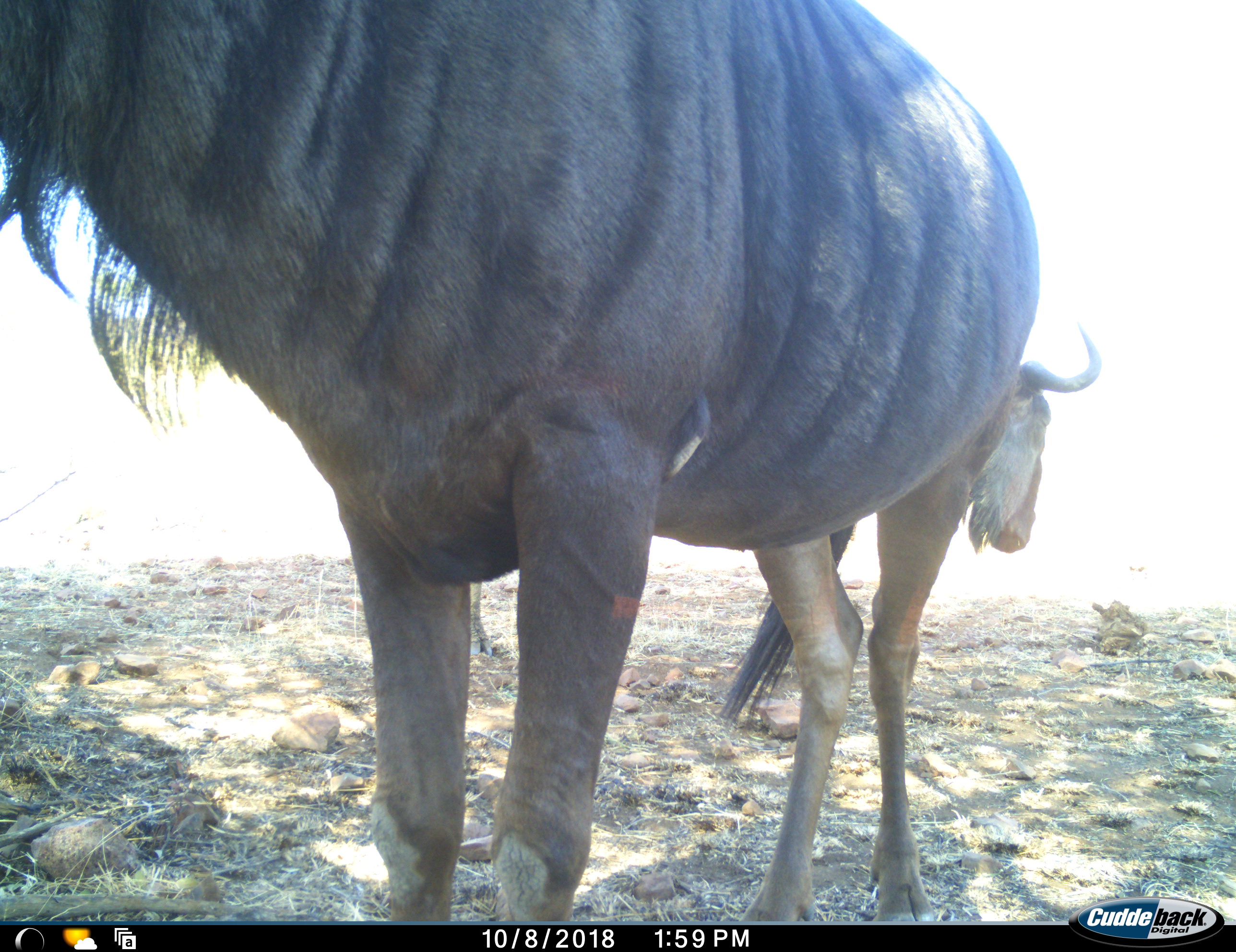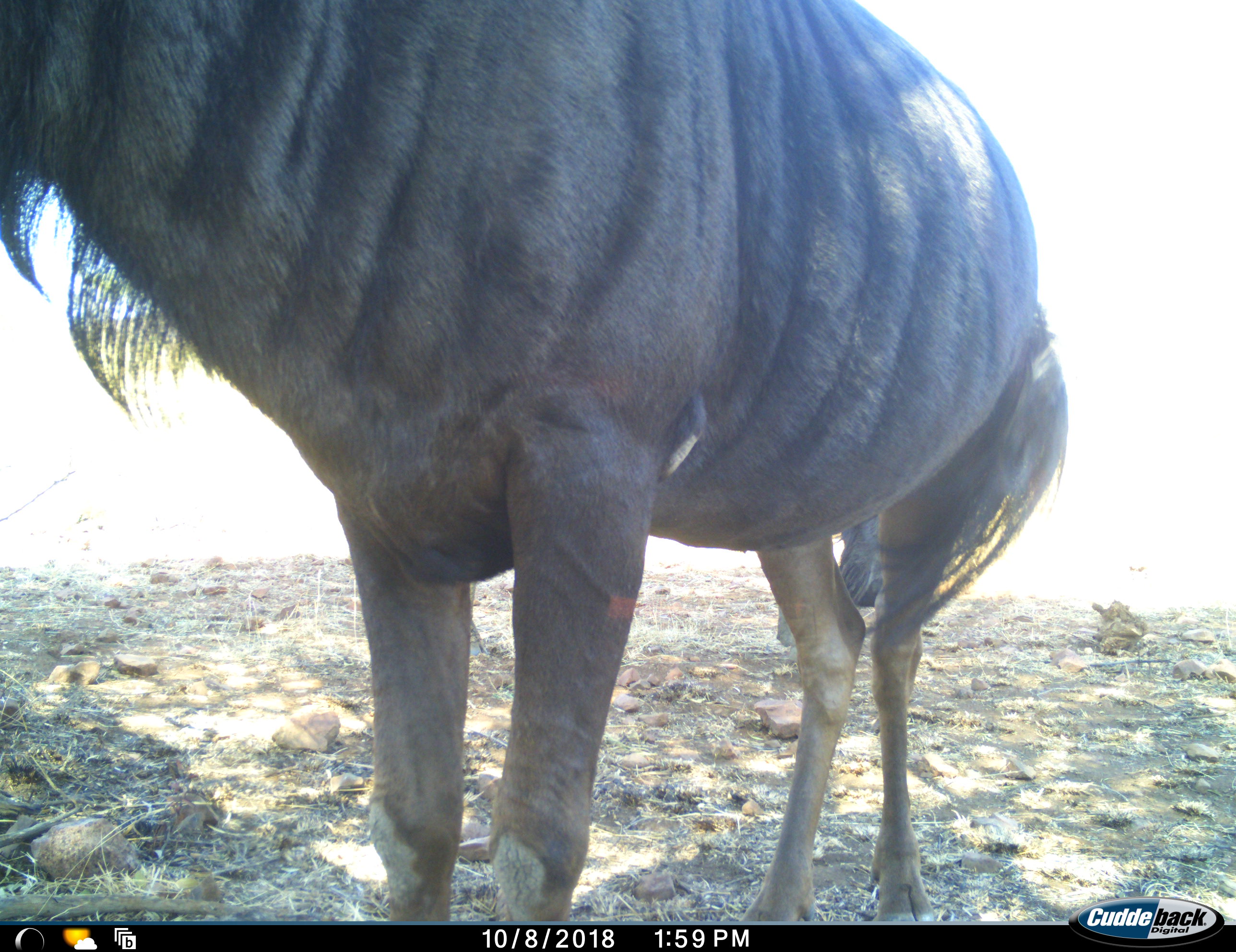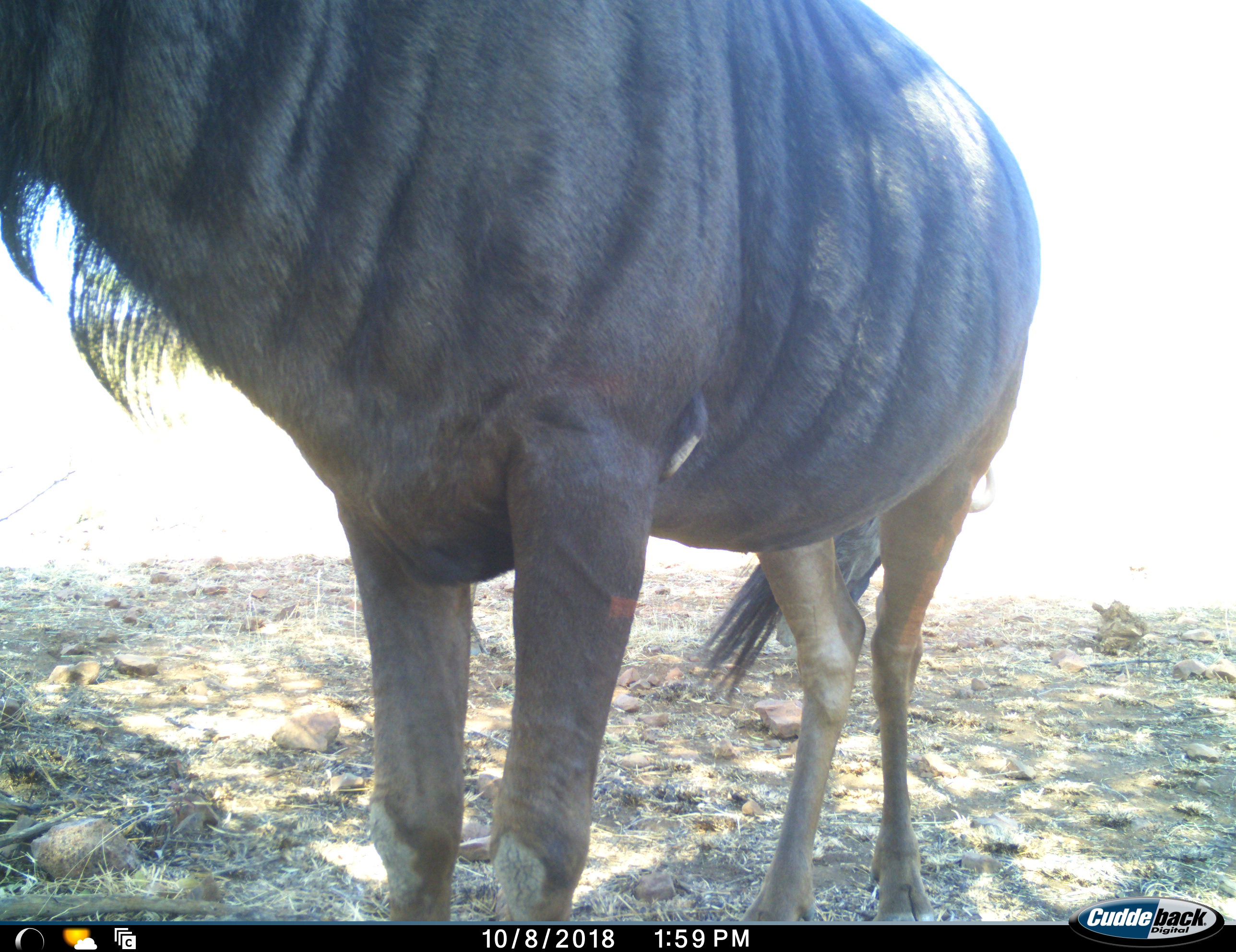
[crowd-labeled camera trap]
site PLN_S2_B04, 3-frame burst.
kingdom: Animalia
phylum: Chordata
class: Mammalia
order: Artiodactyla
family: Bovidae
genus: Connochaetes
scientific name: Connochaetes taurinus taurinus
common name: blue wildebeest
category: wildebeestblue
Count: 2.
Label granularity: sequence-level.